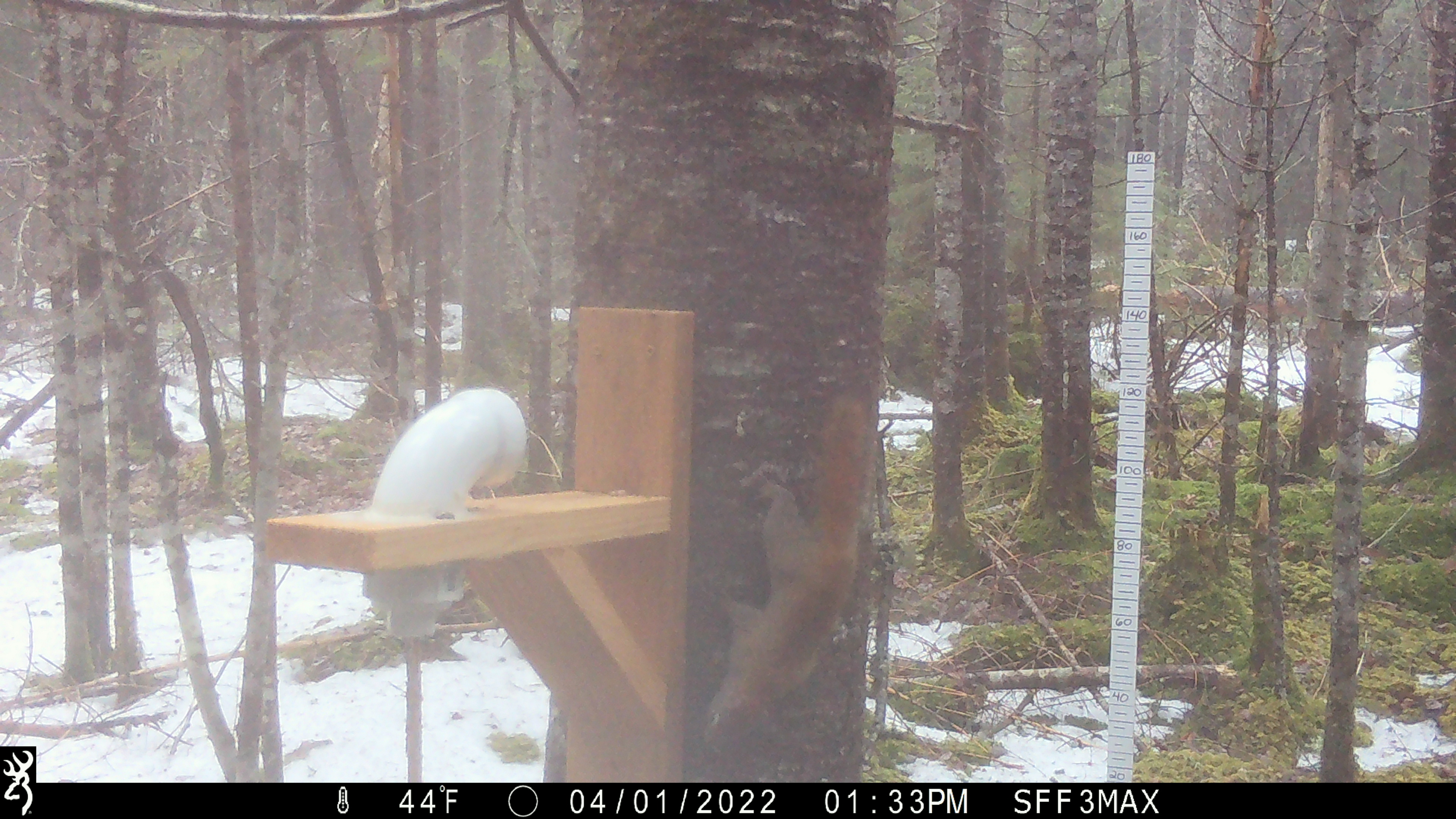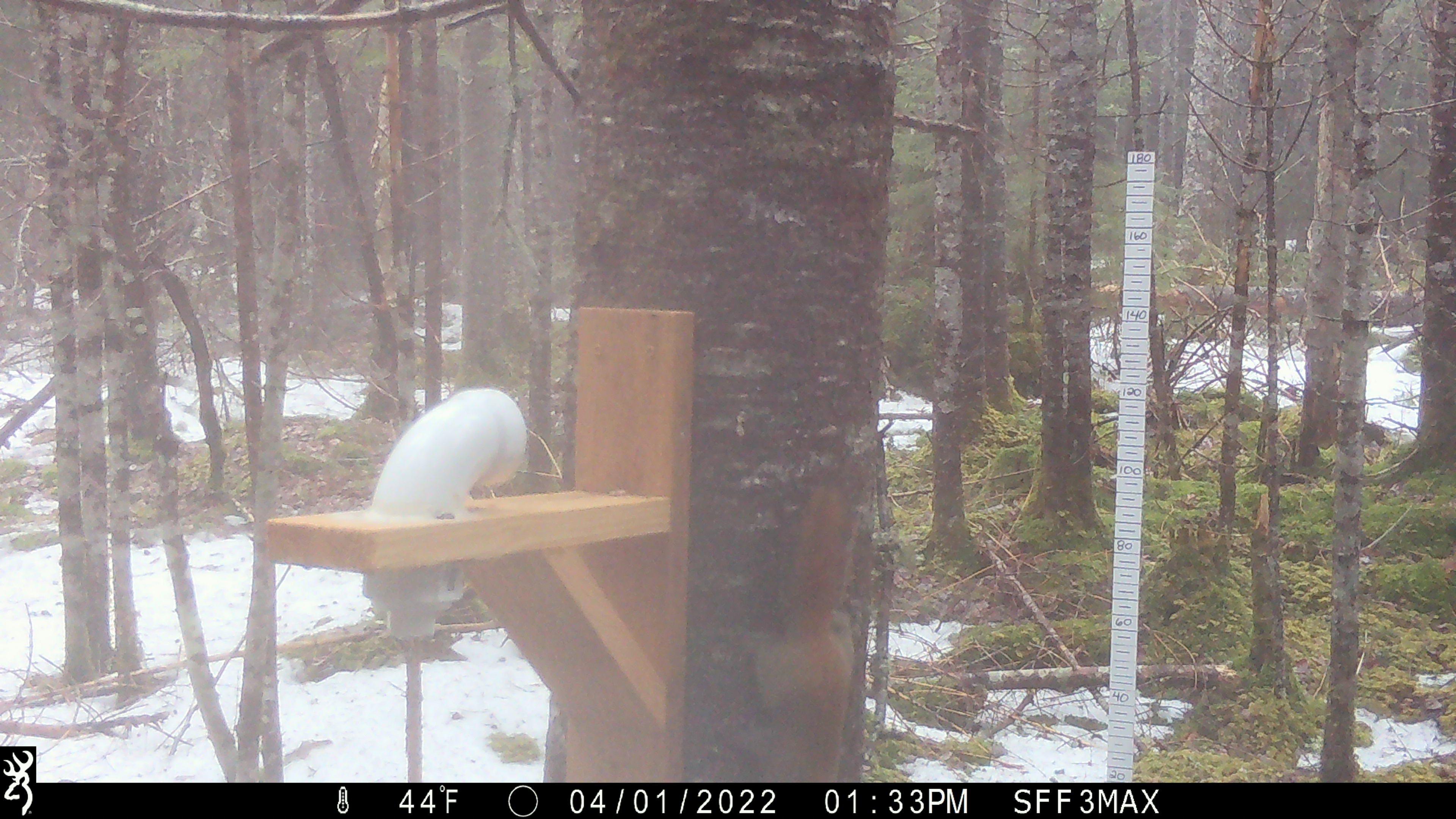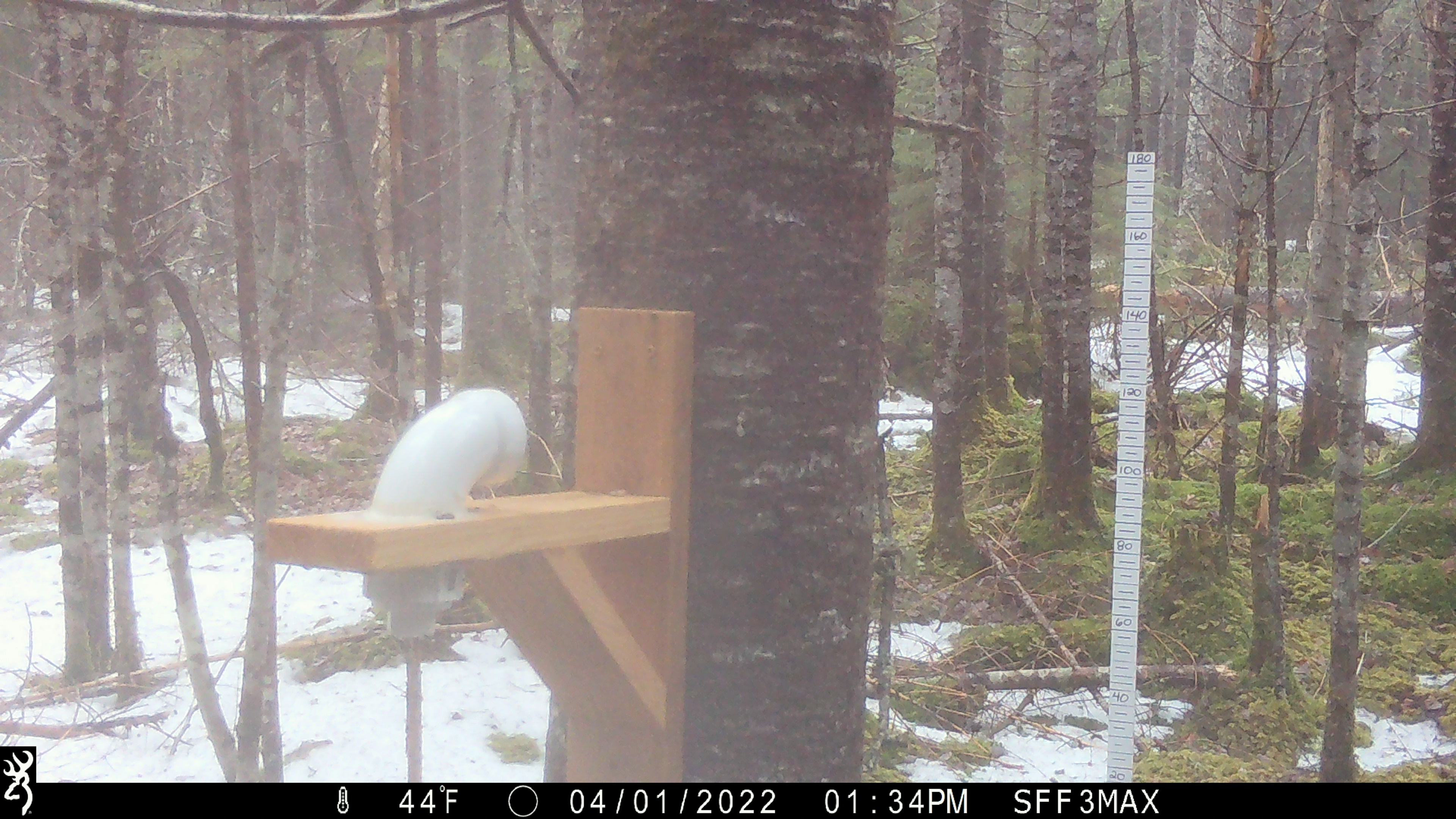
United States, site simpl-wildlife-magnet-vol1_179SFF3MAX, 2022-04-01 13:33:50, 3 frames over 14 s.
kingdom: Animalia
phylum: Chordata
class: Mammalia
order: Rodentia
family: Sciuridae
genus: Tamiasciurus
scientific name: Tamiasciurus hudsonicus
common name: red squirrel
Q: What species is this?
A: Red squirrel (Tamiasciurus hudsonicus).